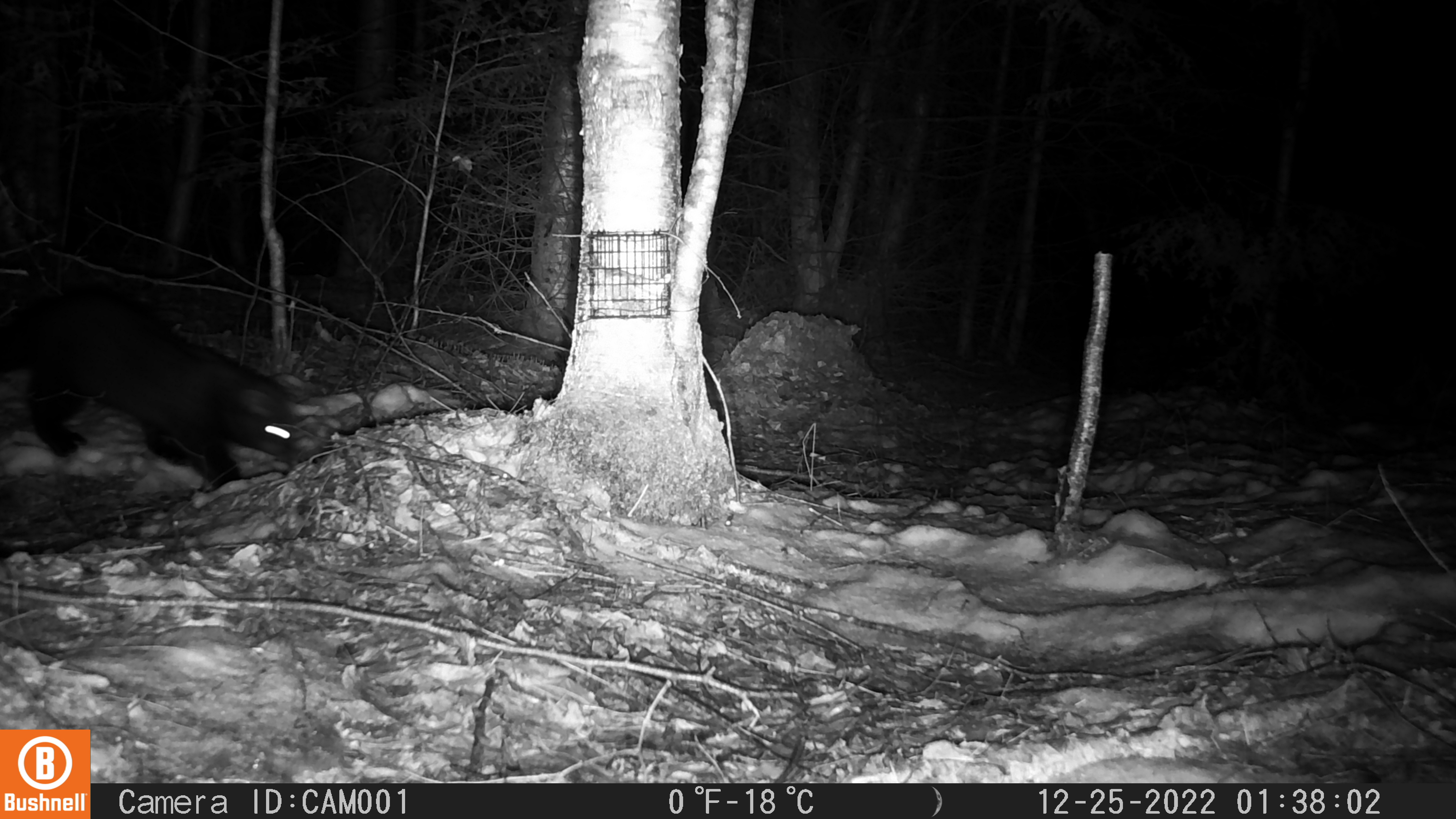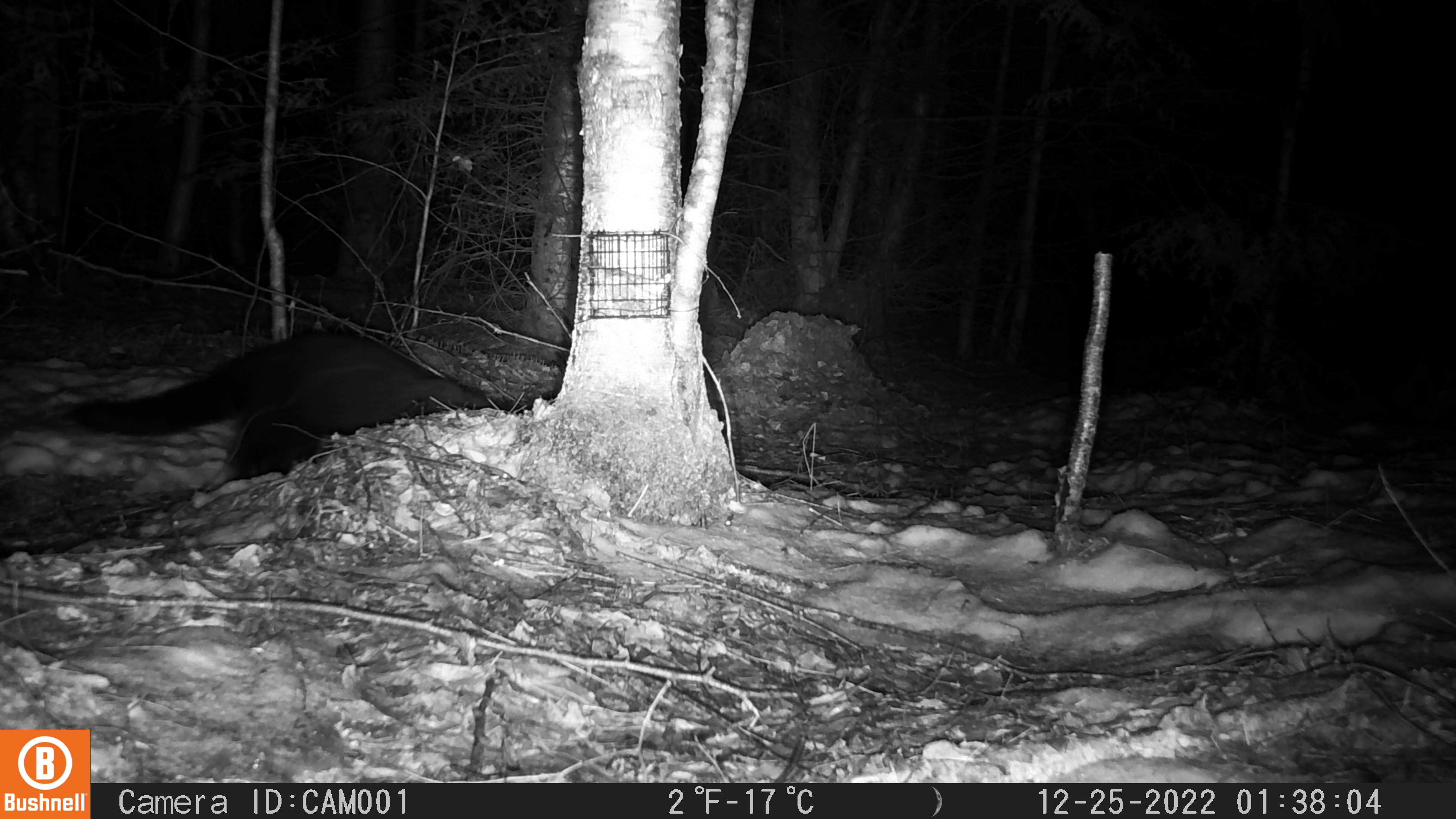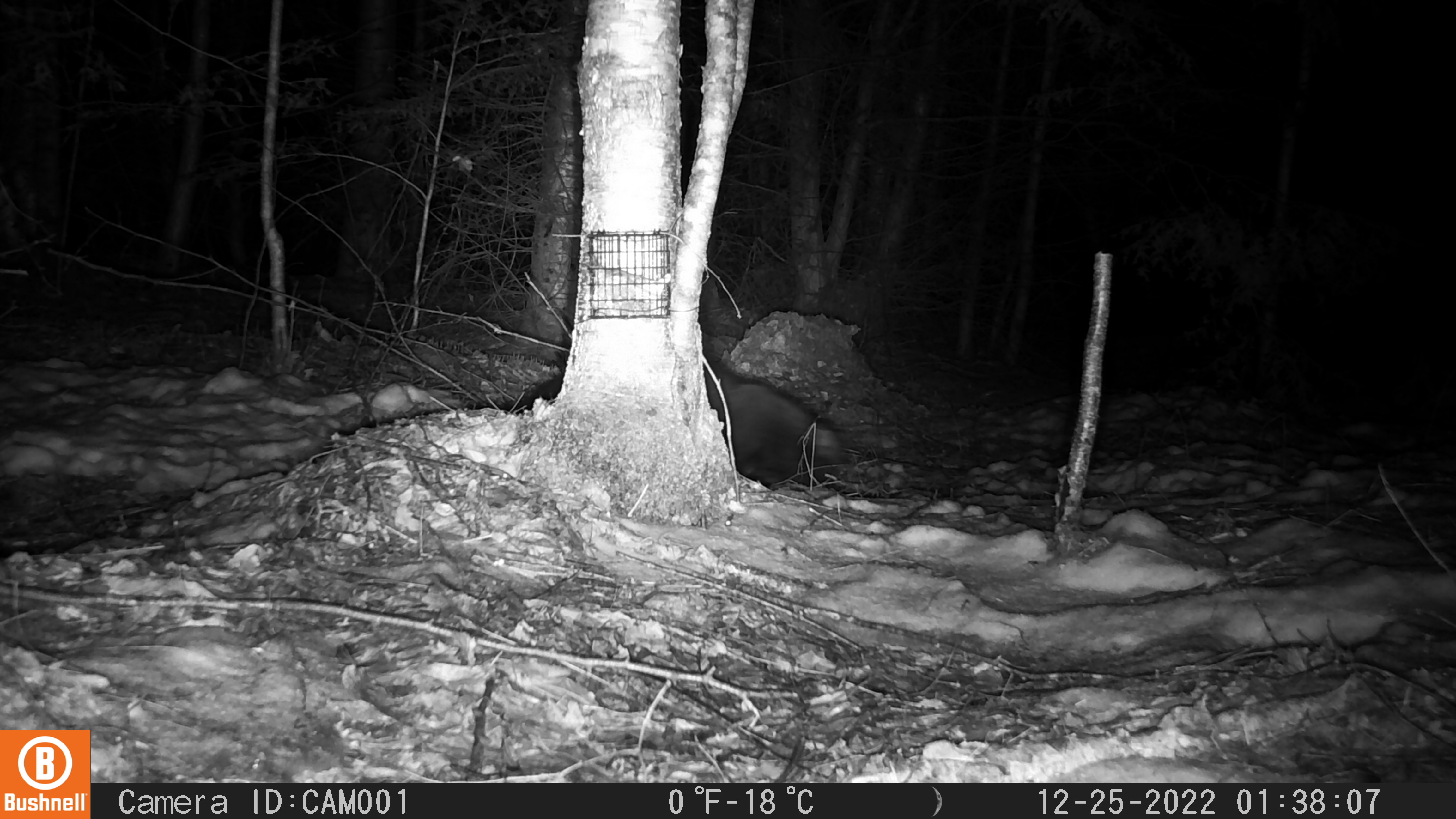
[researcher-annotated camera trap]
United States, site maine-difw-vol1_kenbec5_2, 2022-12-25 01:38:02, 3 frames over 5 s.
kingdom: Animalia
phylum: Chordata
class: Mammalia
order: Carnivora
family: Mustelidae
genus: Pekania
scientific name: Pekania pennanti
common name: fisher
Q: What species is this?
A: Fisher (Pekania pennanti).